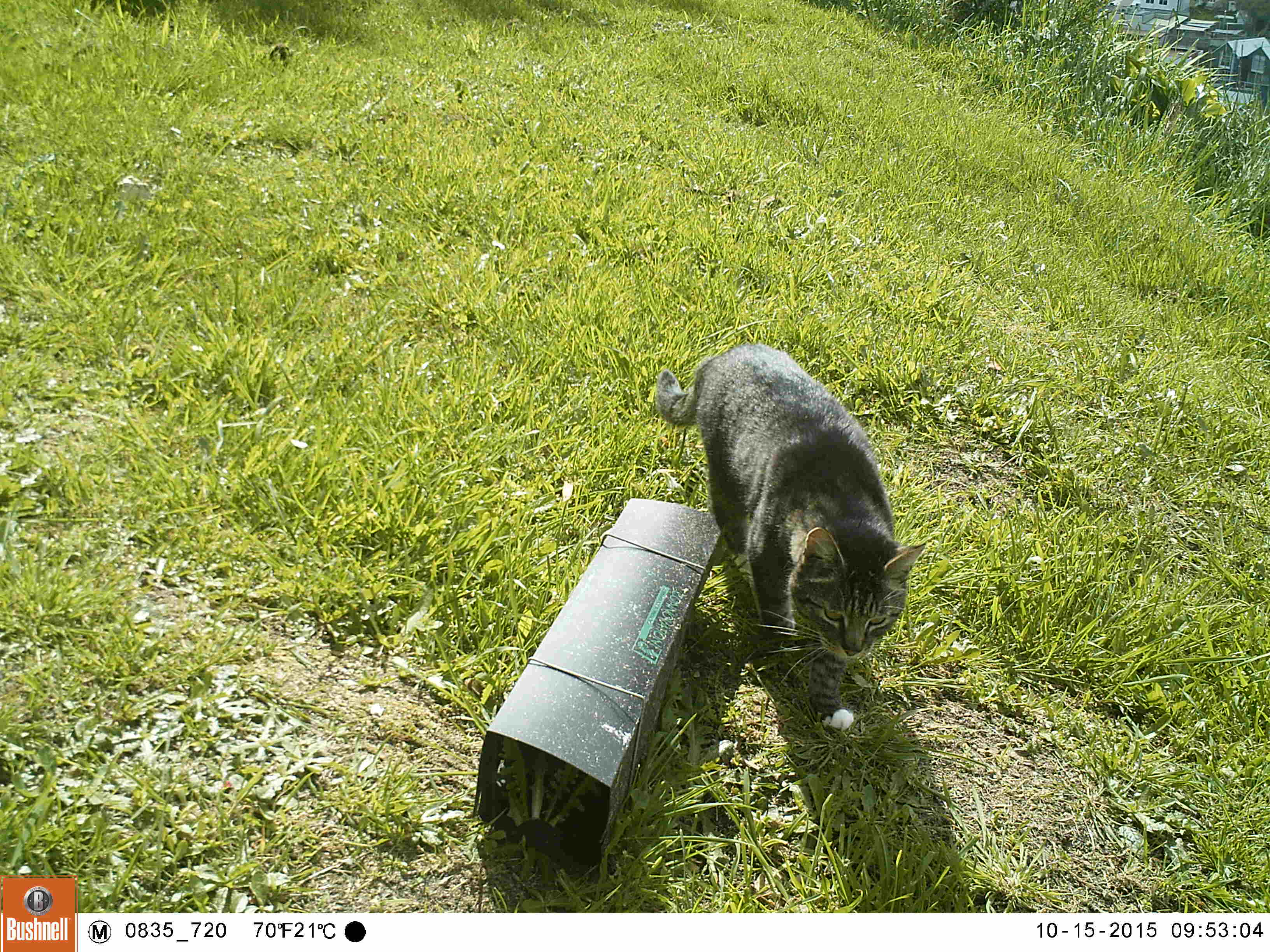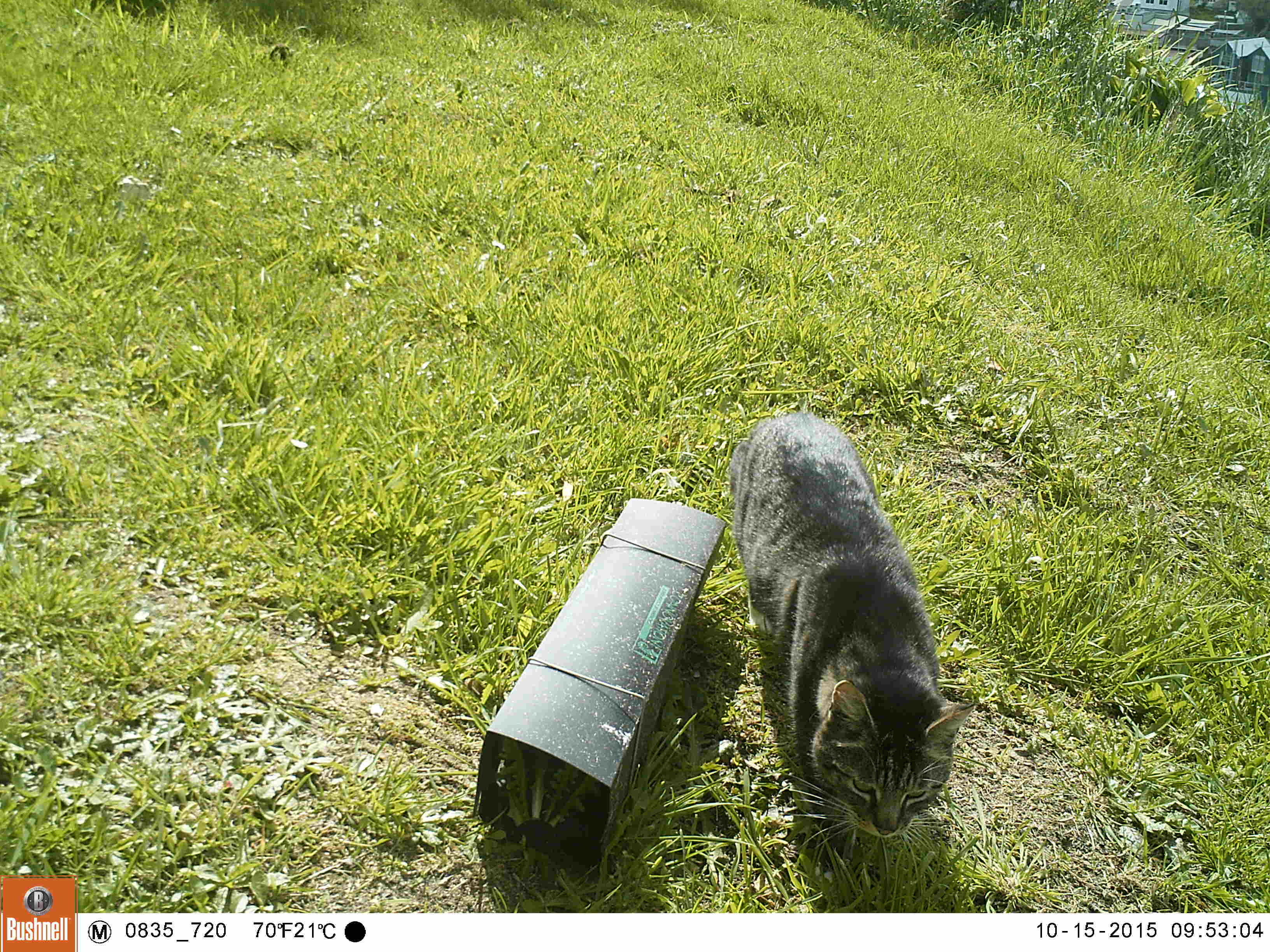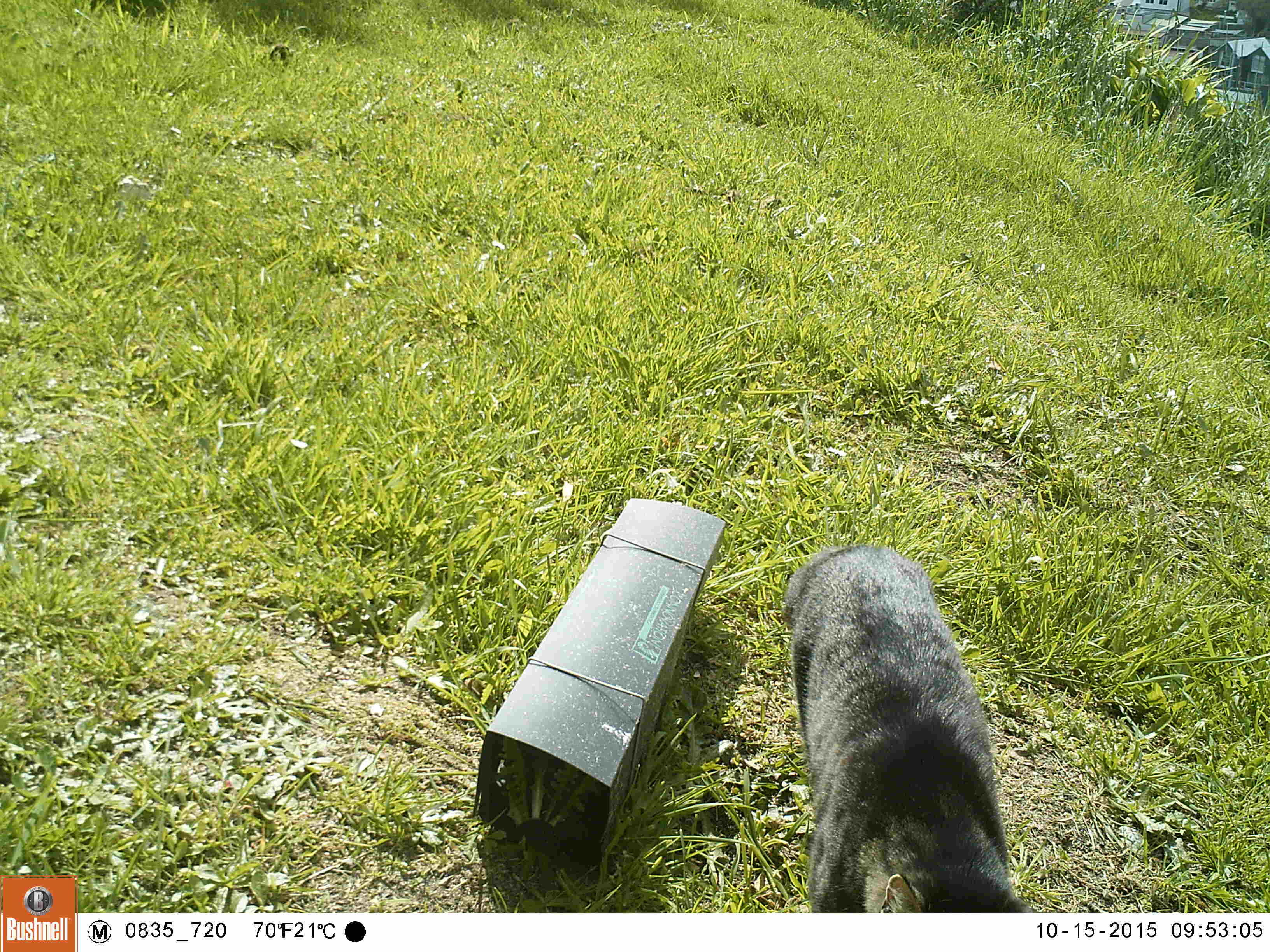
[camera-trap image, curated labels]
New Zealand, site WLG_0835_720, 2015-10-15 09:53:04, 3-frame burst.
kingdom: Animalia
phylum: Chordata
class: Mammalia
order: Carnivora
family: Felidae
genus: Felis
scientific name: Felis catus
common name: domestic cat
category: cat